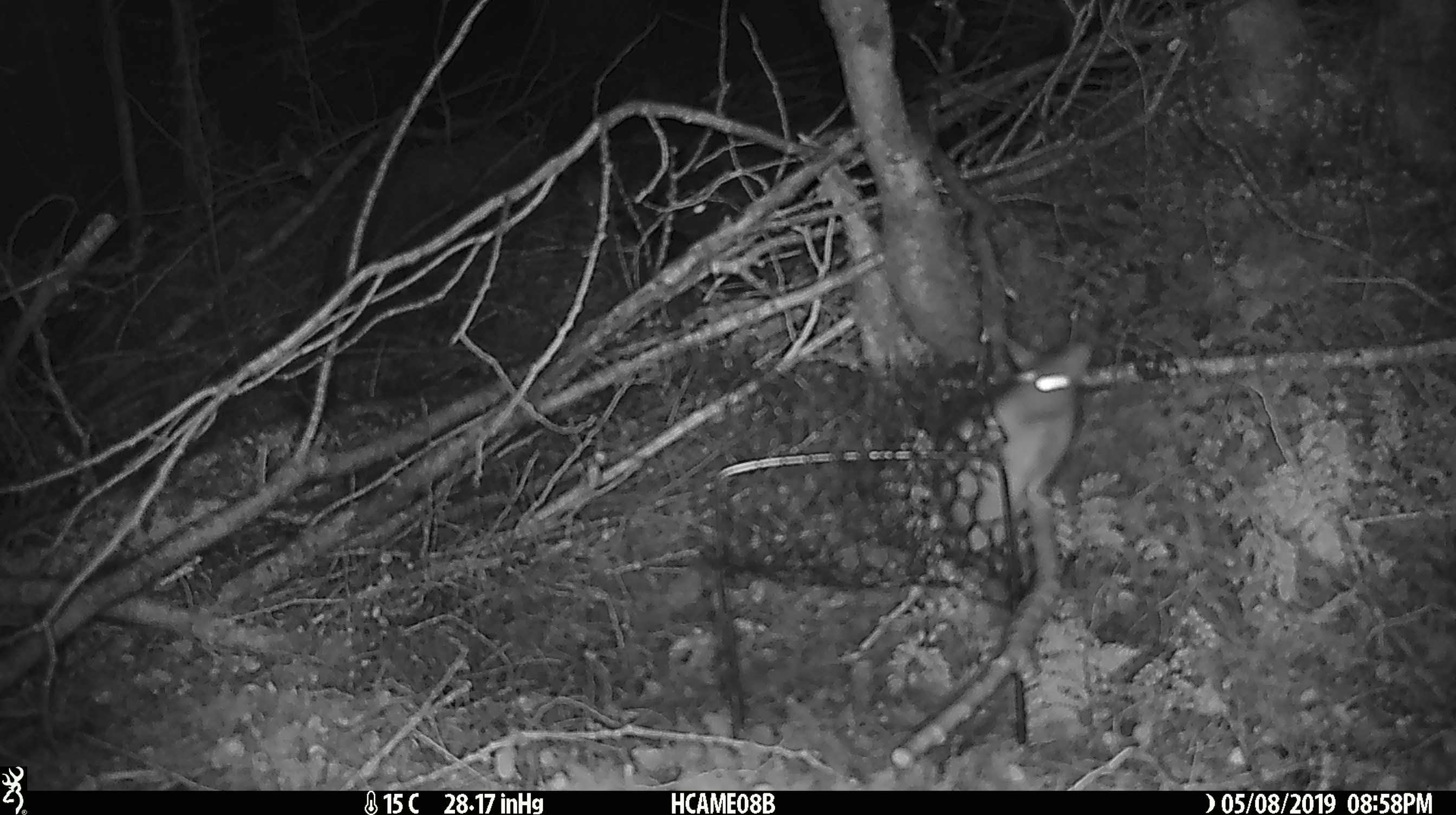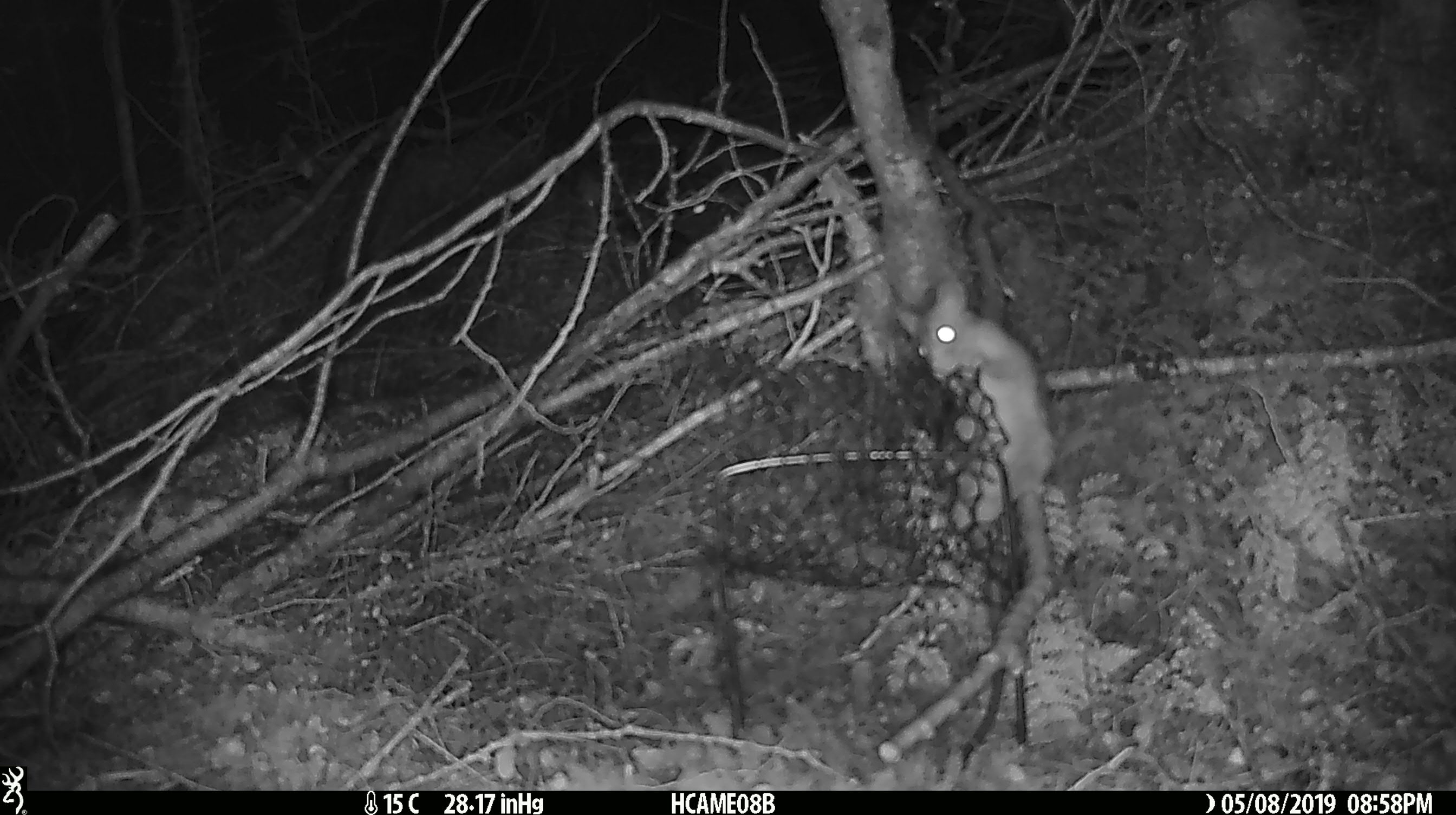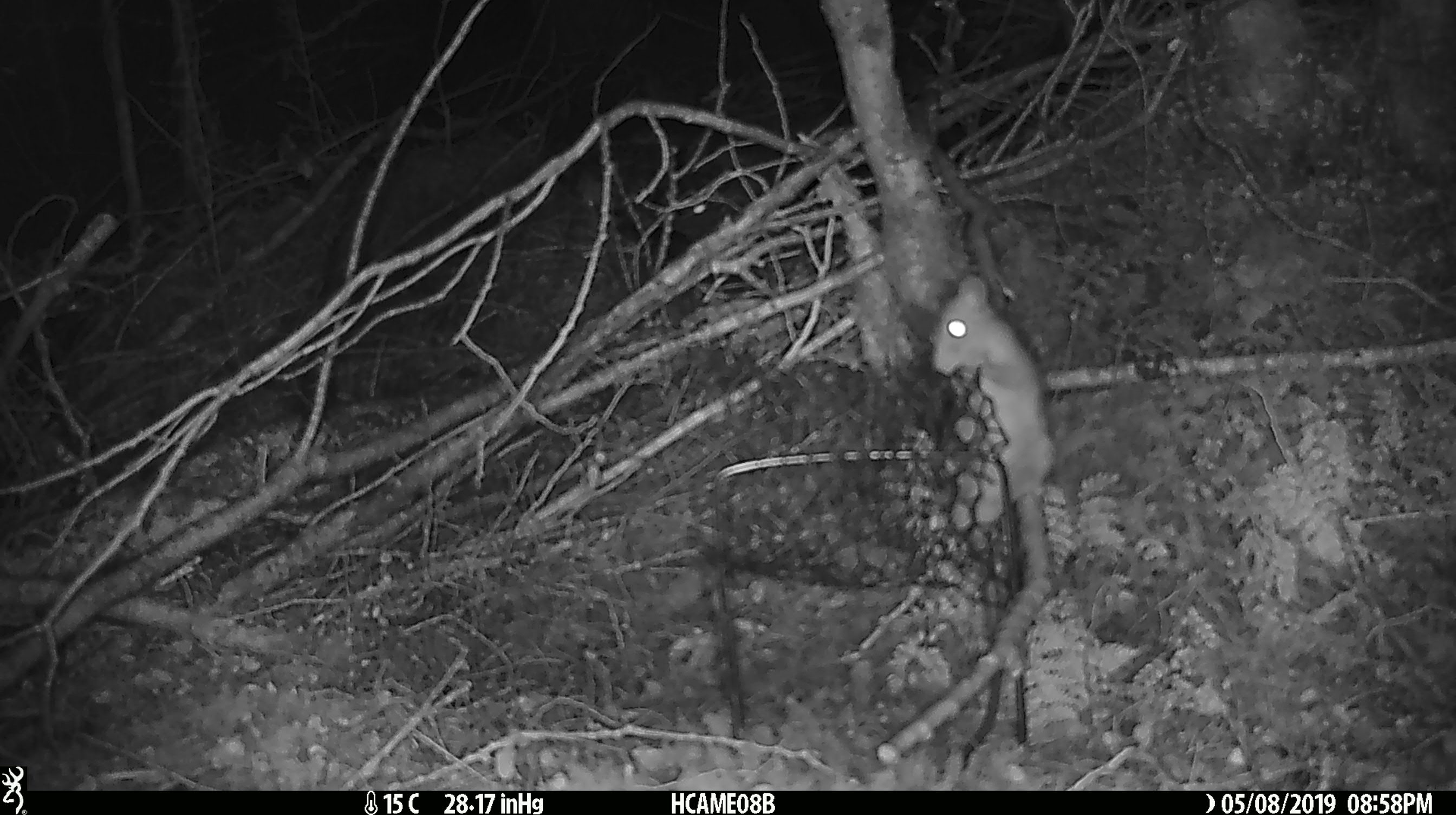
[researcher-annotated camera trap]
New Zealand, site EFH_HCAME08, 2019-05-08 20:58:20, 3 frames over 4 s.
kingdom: Animalia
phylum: Chordata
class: Mammalia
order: Rodentia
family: Muridae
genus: Rattus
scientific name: Rattus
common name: rat